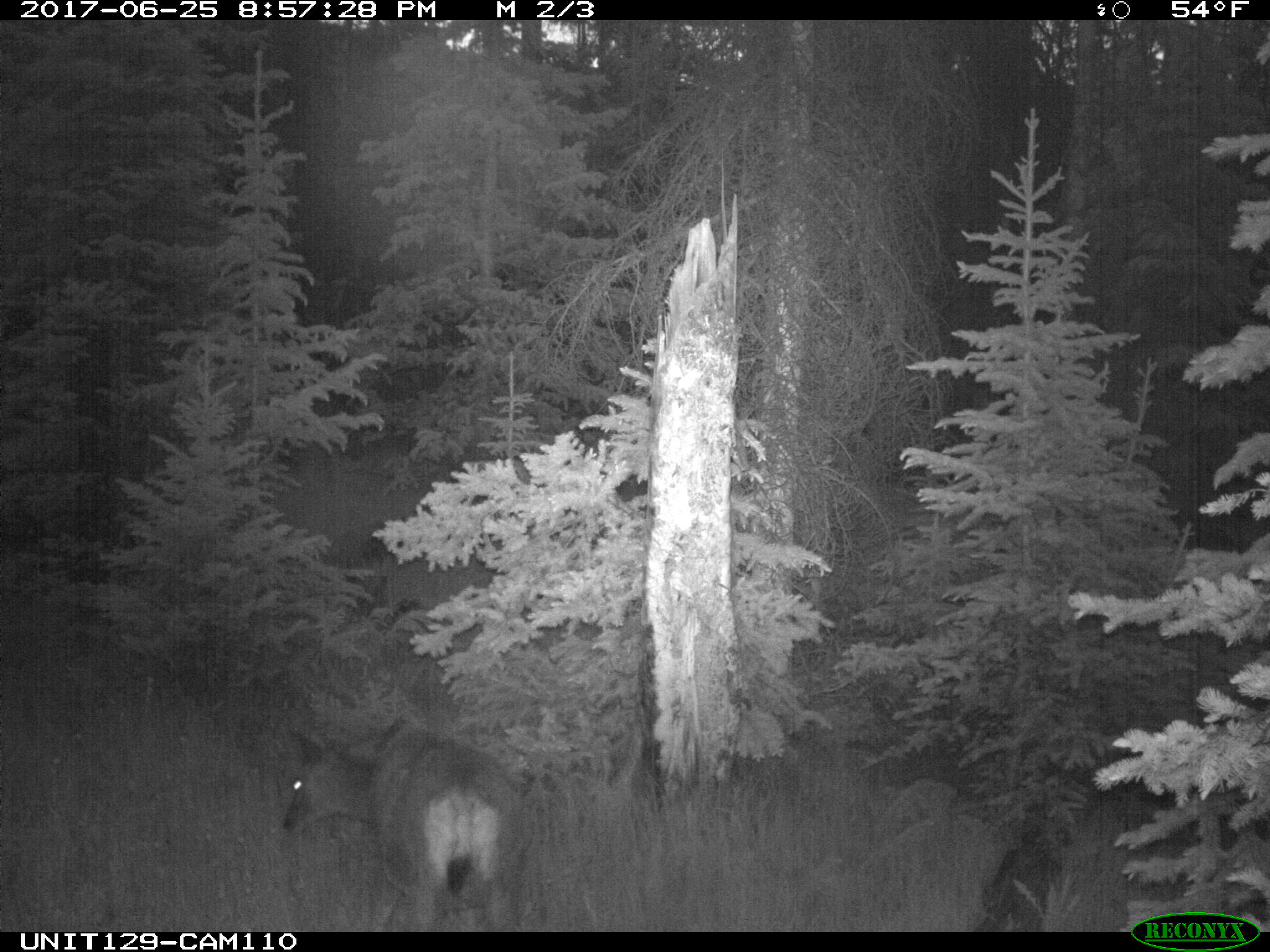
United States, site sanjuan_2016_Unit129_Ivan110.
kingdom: Animalia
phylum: Chordata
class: Mammalia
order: Artiodactyla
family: Cervidae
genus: Odocoileus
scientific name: Odocoileus hemionus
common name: mule deer